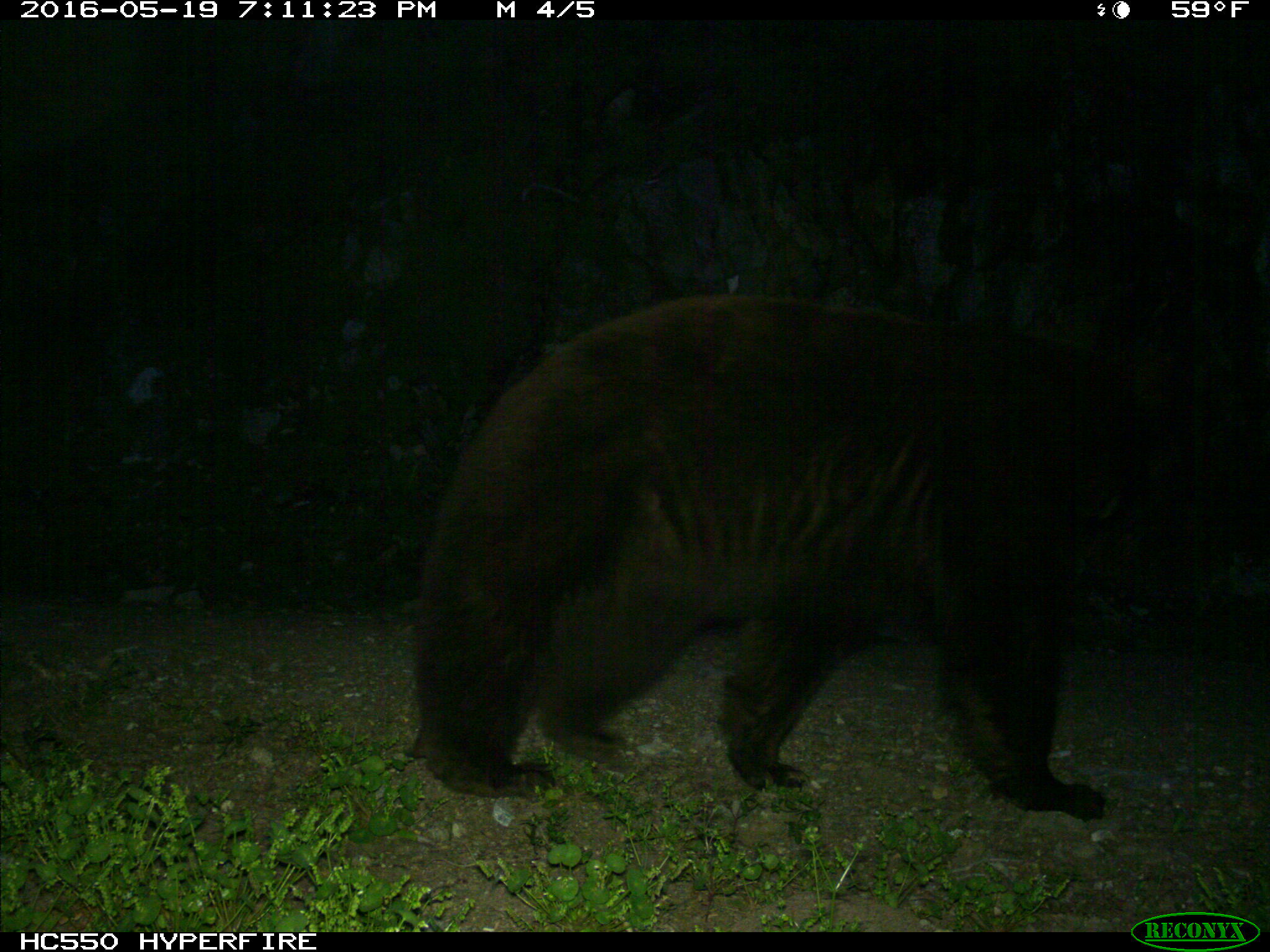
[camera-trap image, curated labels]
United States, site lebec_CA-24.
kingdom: Animalia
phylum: Chordata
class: Mammalia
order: Carnivora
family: Ursidae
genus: Ursus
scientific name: Ursus americanus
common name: american black bear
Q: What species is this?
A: Ursus americanus (american black bear).